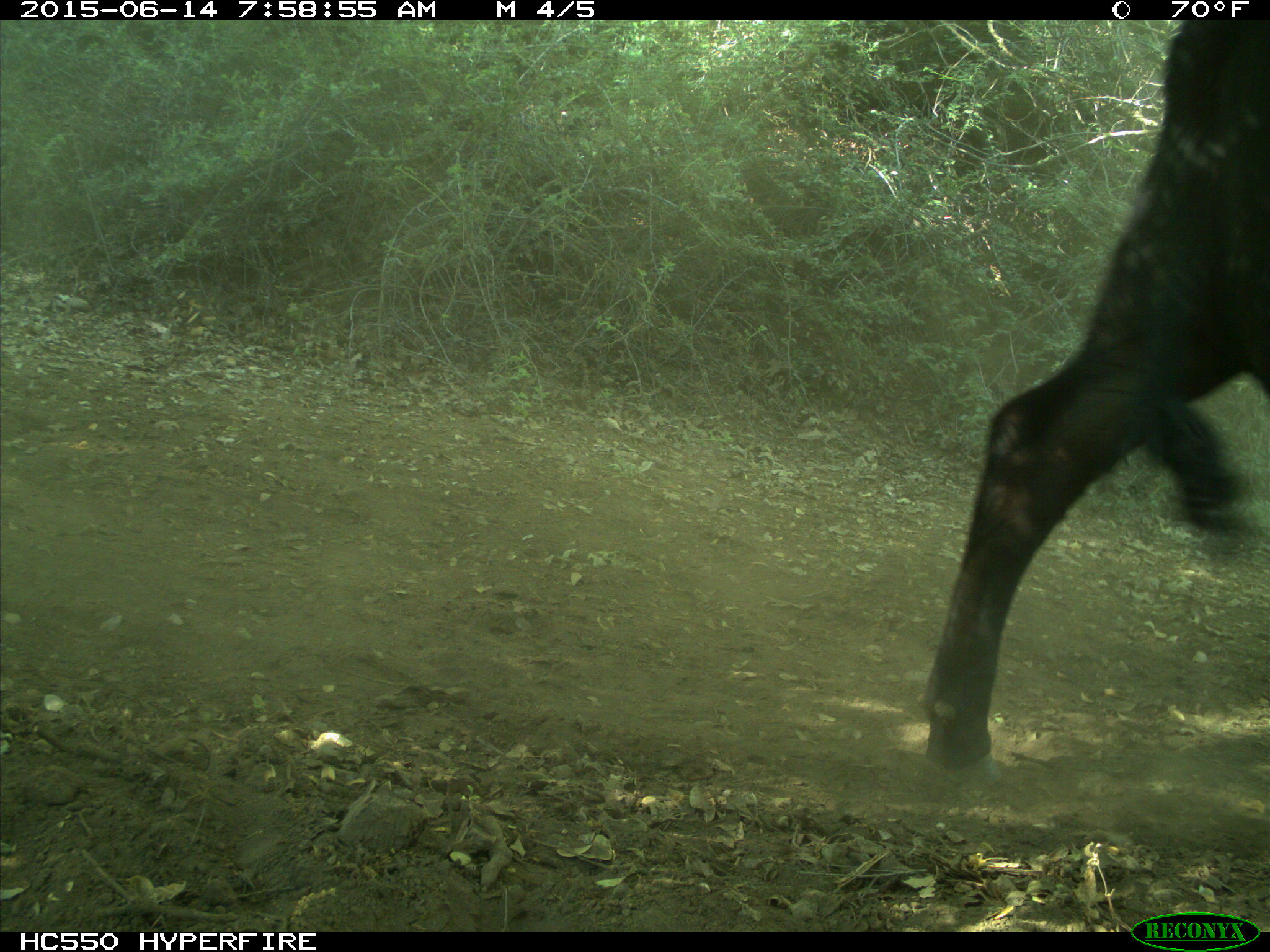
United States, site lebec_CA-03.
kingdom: Animalia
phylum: Chordata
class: Mammalia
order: Artiodactyla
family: Bovidae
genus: Bos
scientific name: Bos taurus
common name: domestic cow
Bos taurus (domestic cow).